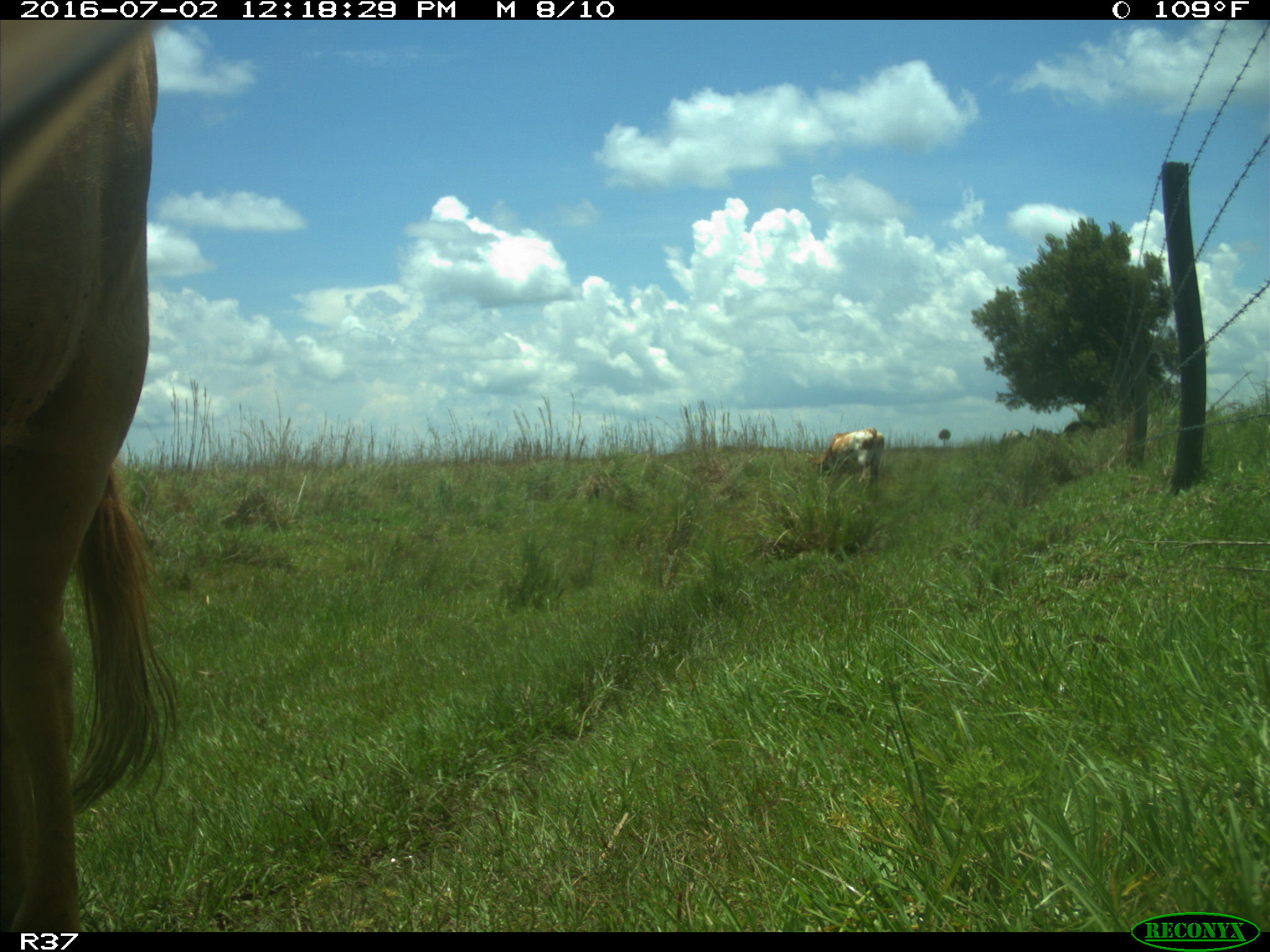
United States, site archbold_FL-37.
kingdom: Animalia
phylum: Chordata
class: Mammalia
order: Artiodactyla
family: Bovidae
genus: Bos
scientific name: Bos taurus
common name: domestic cow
Bos taurus (domestic cow).